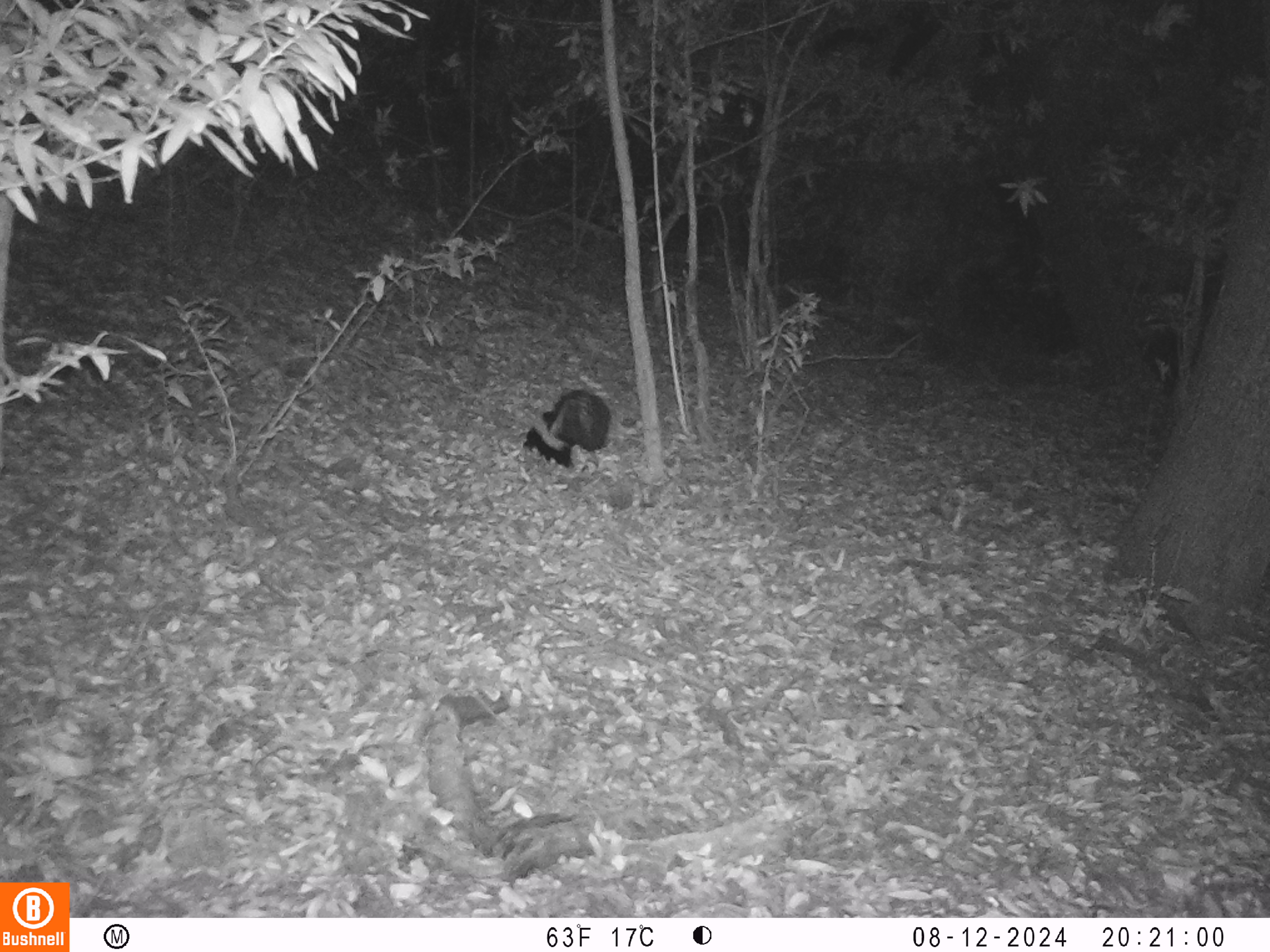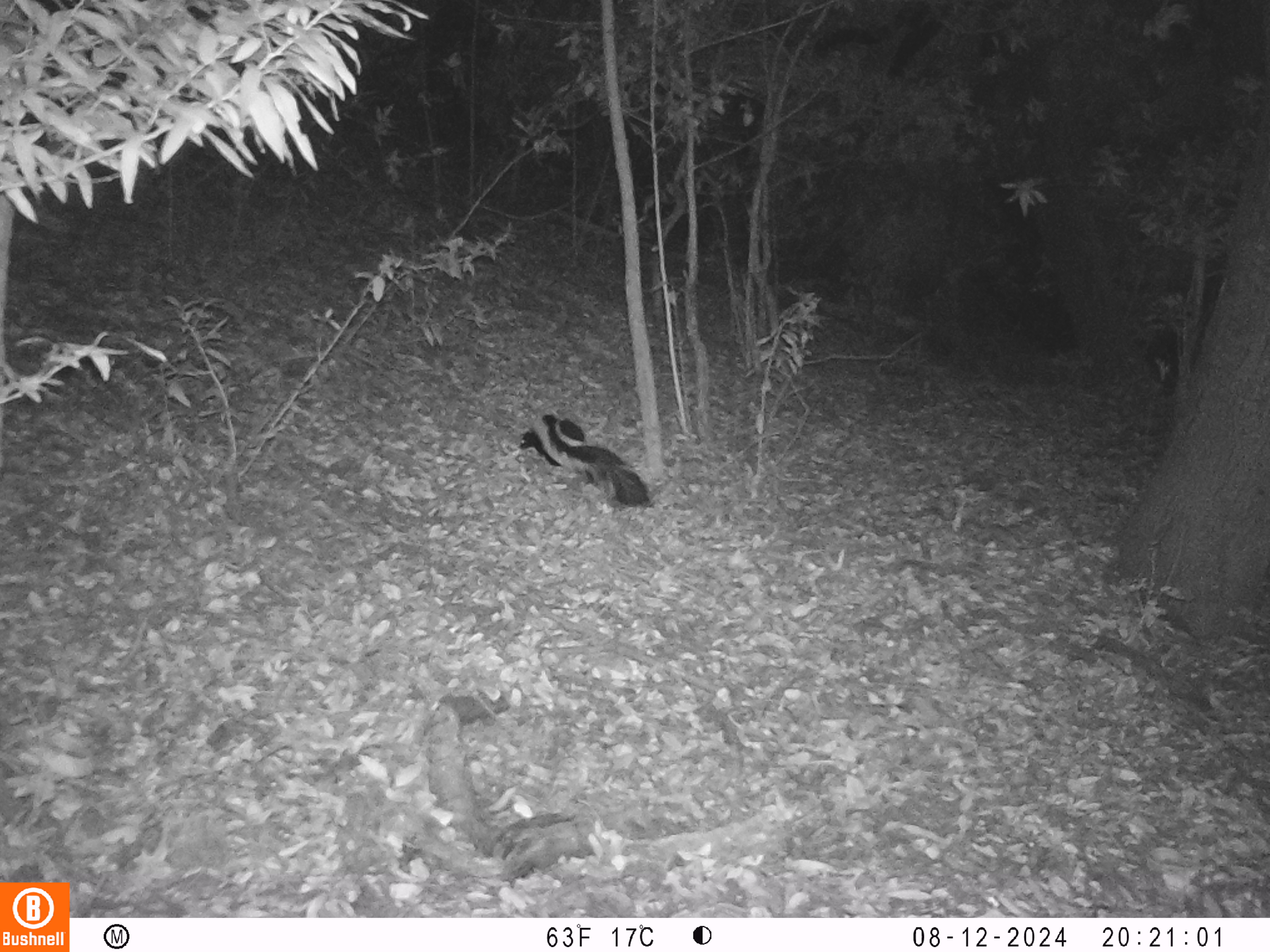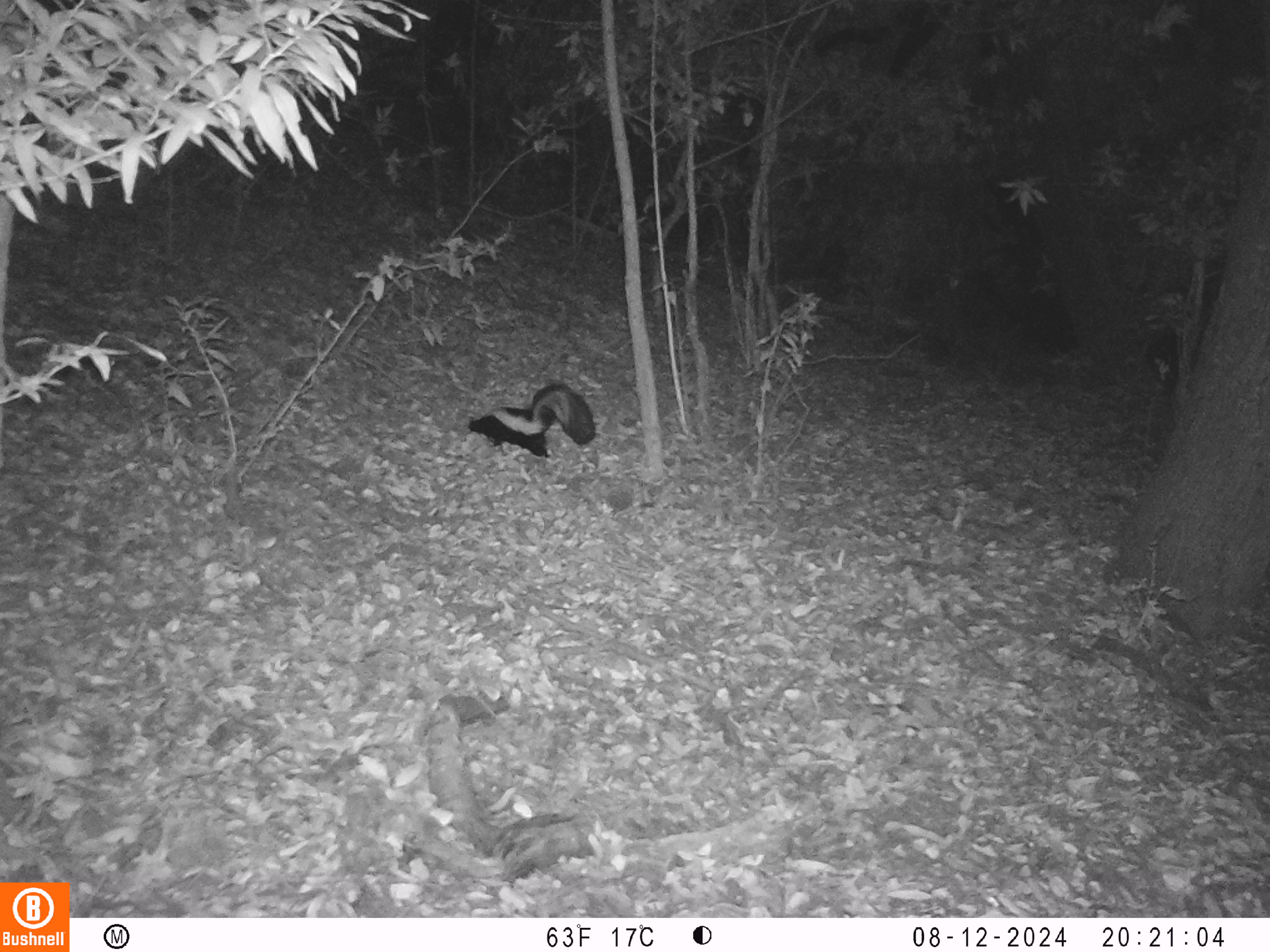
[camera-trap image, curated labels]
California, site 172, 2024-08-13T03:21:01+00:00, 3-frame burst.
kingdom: Animalia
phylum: Chordata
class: Mammalia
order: Carnivora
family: Mephitidae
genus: Mephitis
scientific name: Mephitis mephitis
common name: striped skunk